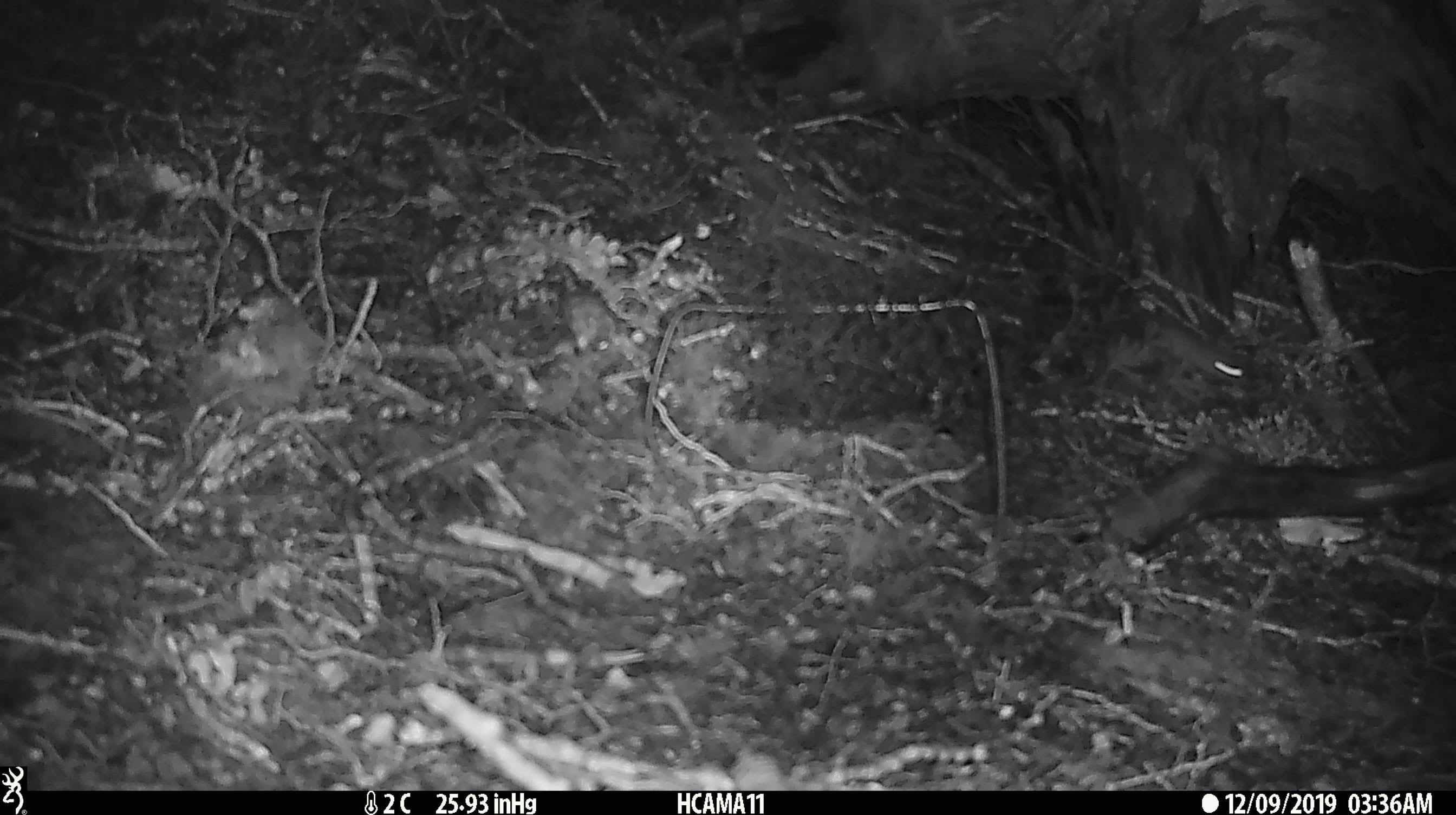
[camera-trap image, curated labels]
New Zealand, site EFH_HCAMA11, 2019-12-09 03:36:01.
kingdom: Animalia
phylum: Chordata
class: Mammalia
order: Rodentia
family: Muridae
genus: Mus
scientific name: Mus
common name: mouse